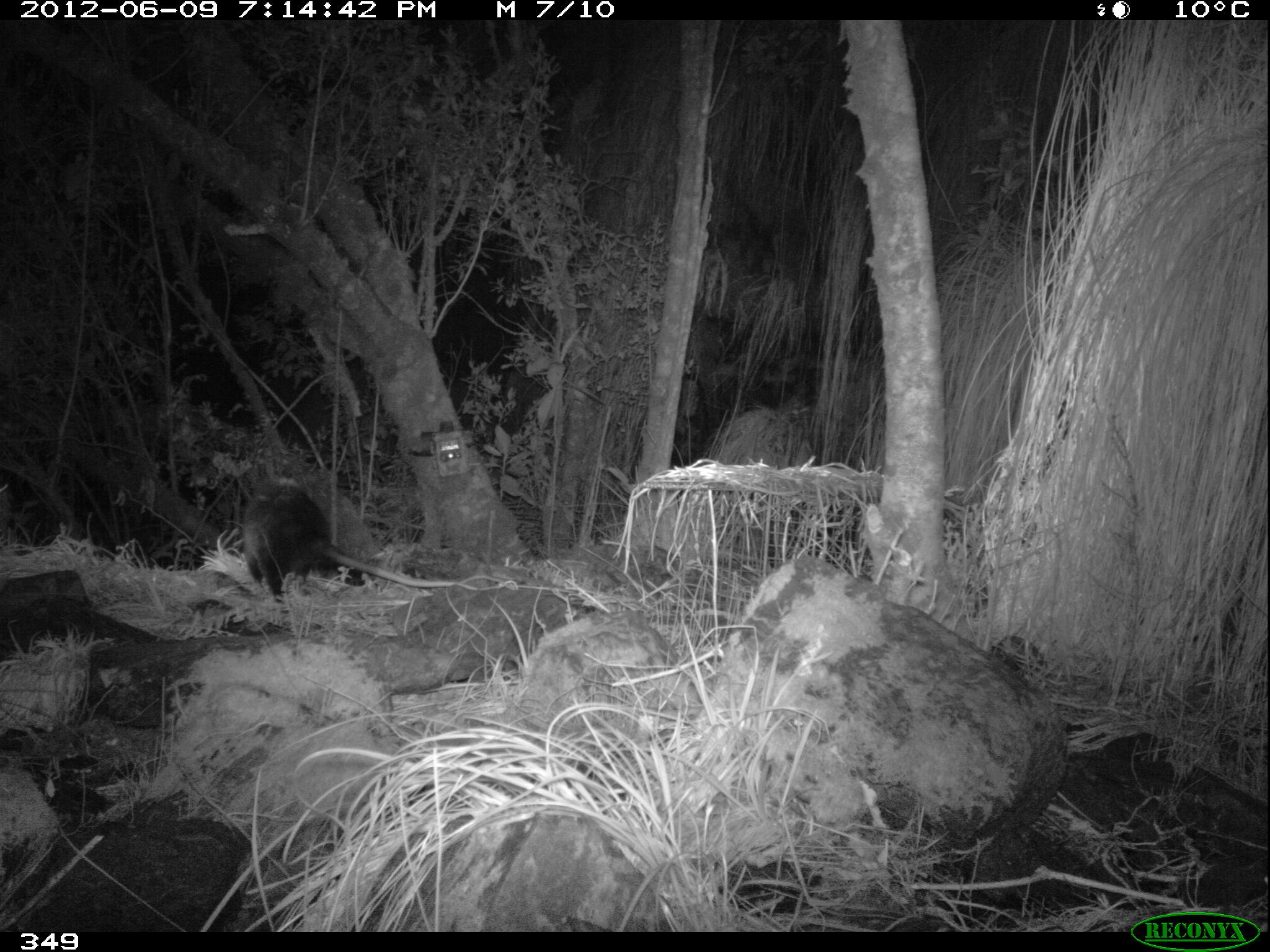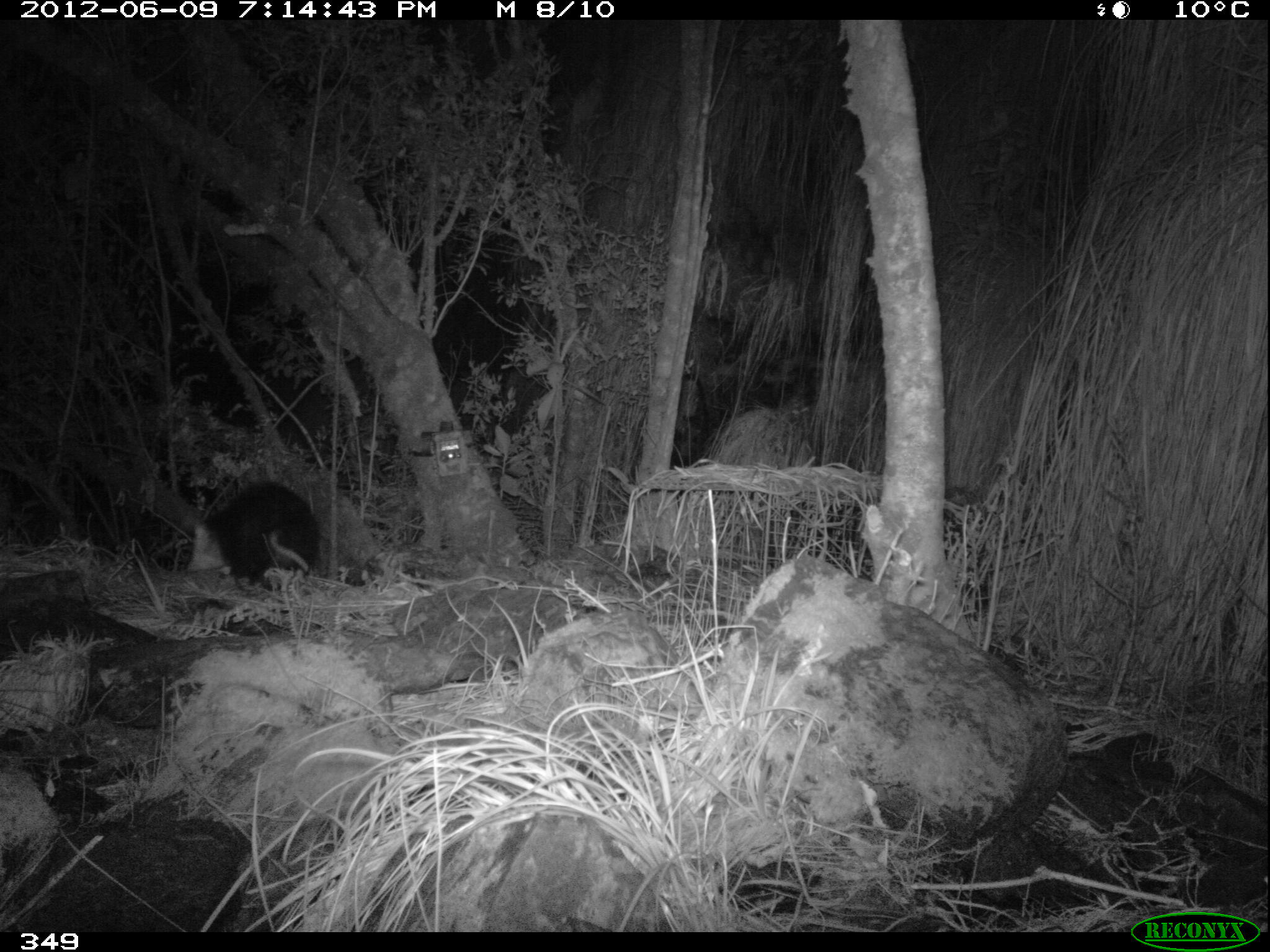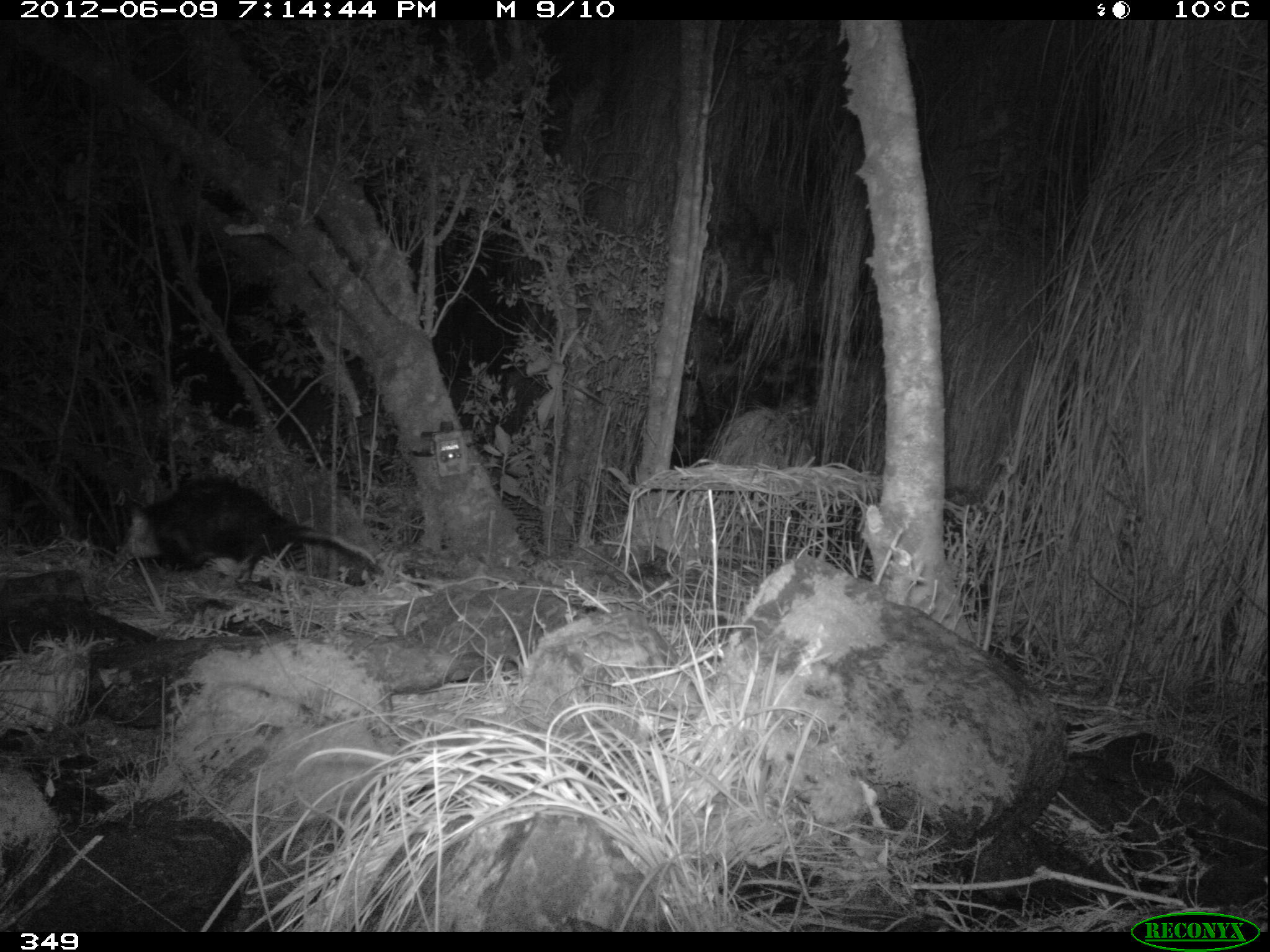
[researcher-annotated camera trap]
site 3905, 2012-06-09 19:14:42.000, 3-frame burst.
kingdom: Animalia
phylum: Chordata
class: Mammalia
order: Didelphimorphia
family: Didelphidae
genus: Didelphis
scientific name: Didelphis pernigra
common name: andean white-eared opossum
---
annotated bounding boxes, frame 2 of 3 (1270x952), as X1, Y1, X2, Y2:
didelphis pernigra: 184, 481, 322, 600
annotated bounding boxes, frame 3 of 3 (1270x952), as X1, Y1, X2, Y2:
didelphis pernigra: 119, 477, 377, 585